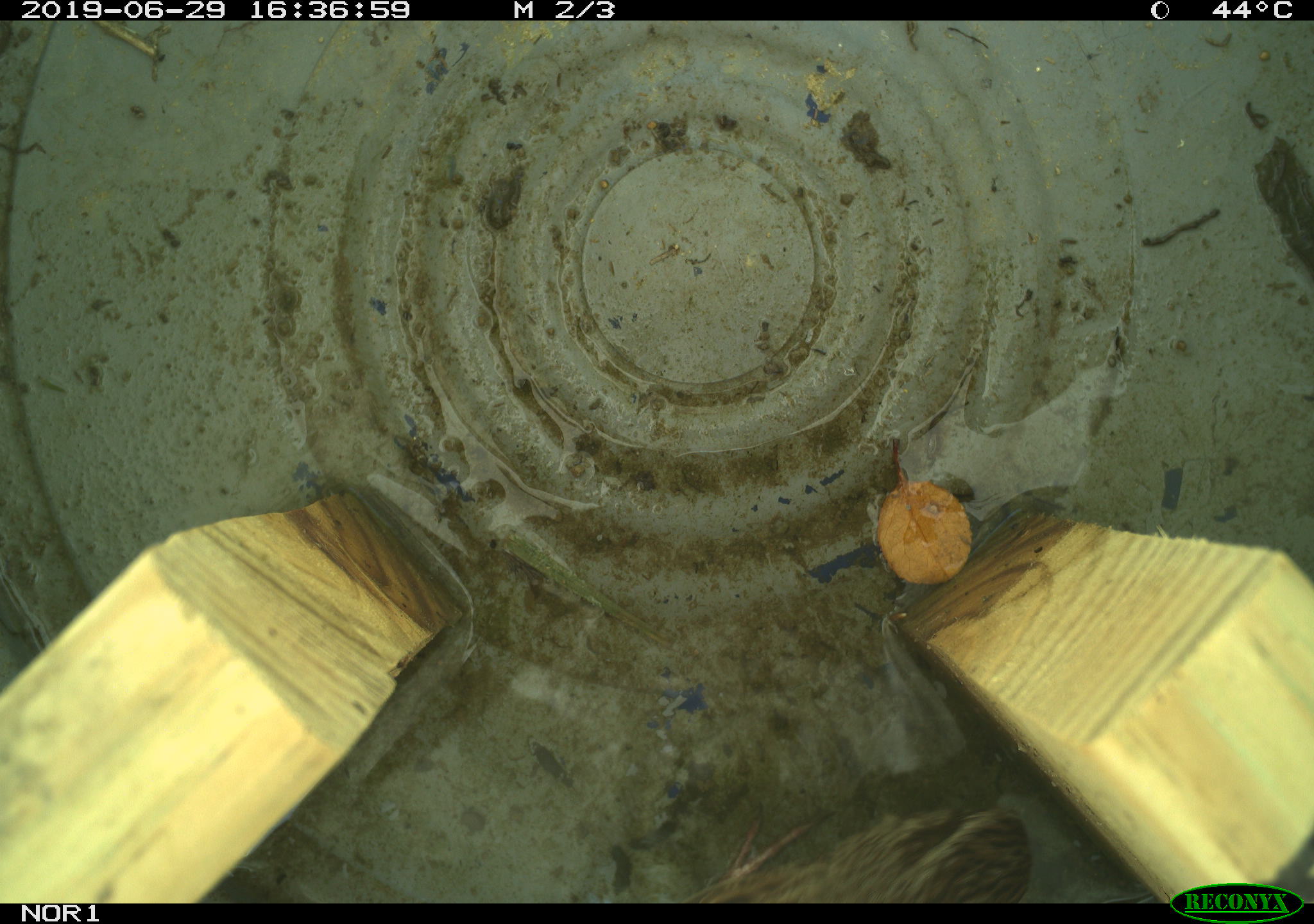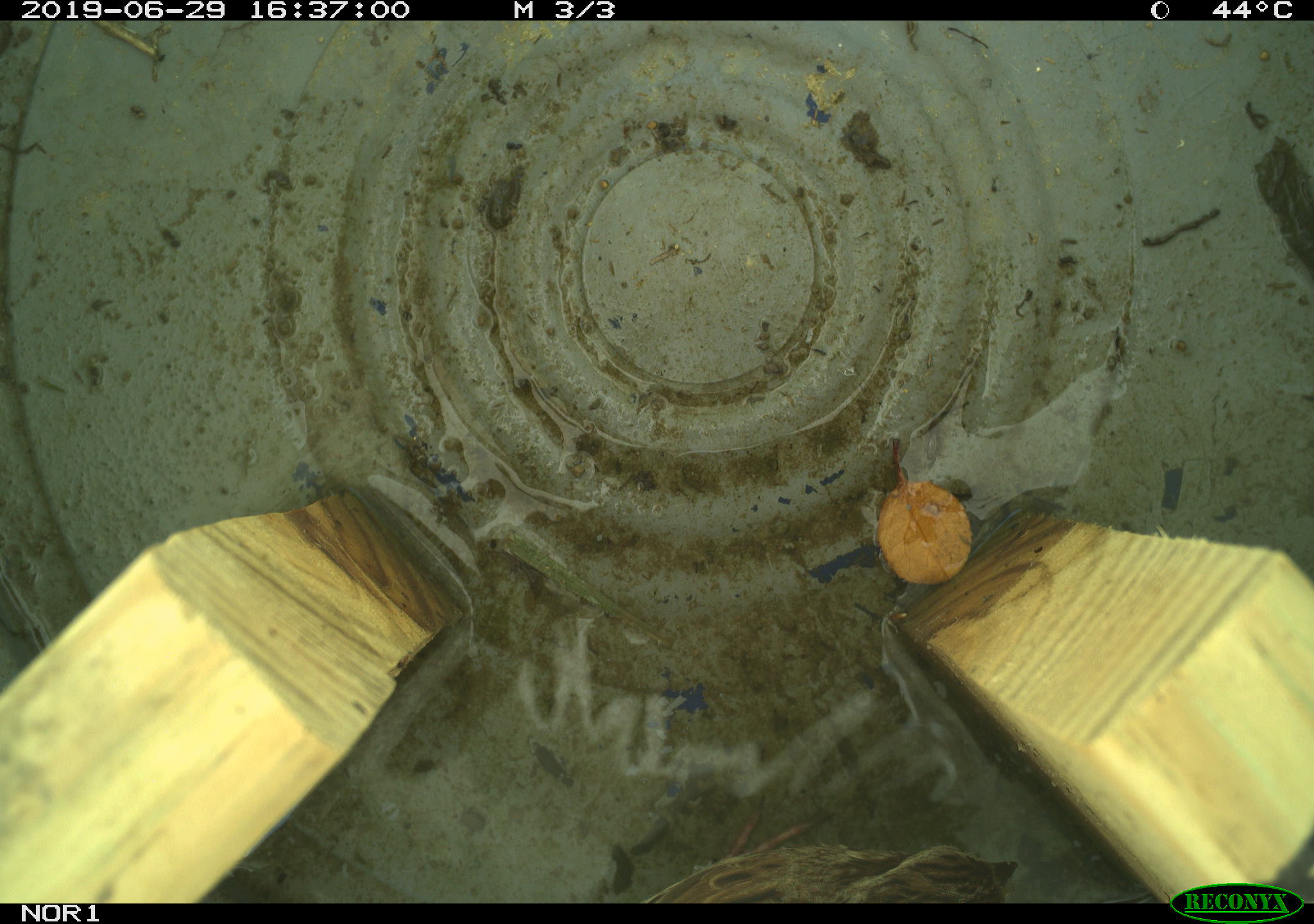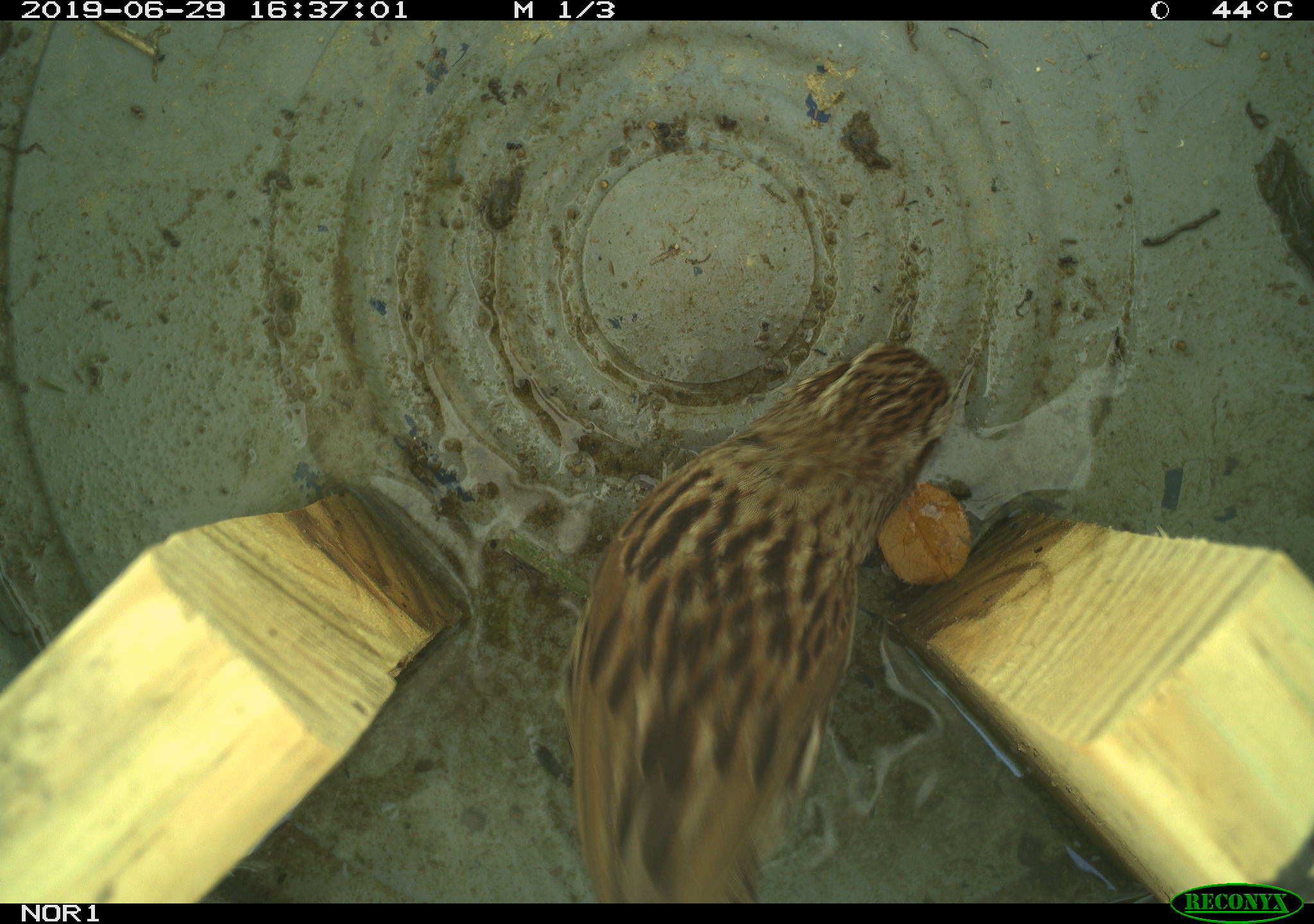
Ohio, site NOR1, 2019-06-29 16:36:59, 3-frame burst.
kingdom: Animalia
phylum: Chordata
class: Aves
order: Passeriformes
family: Passerellidae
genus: Melospiza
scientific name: Melospiza melodia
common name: song sparrow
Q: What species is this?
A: Song sparrow (Melospiza melodia).